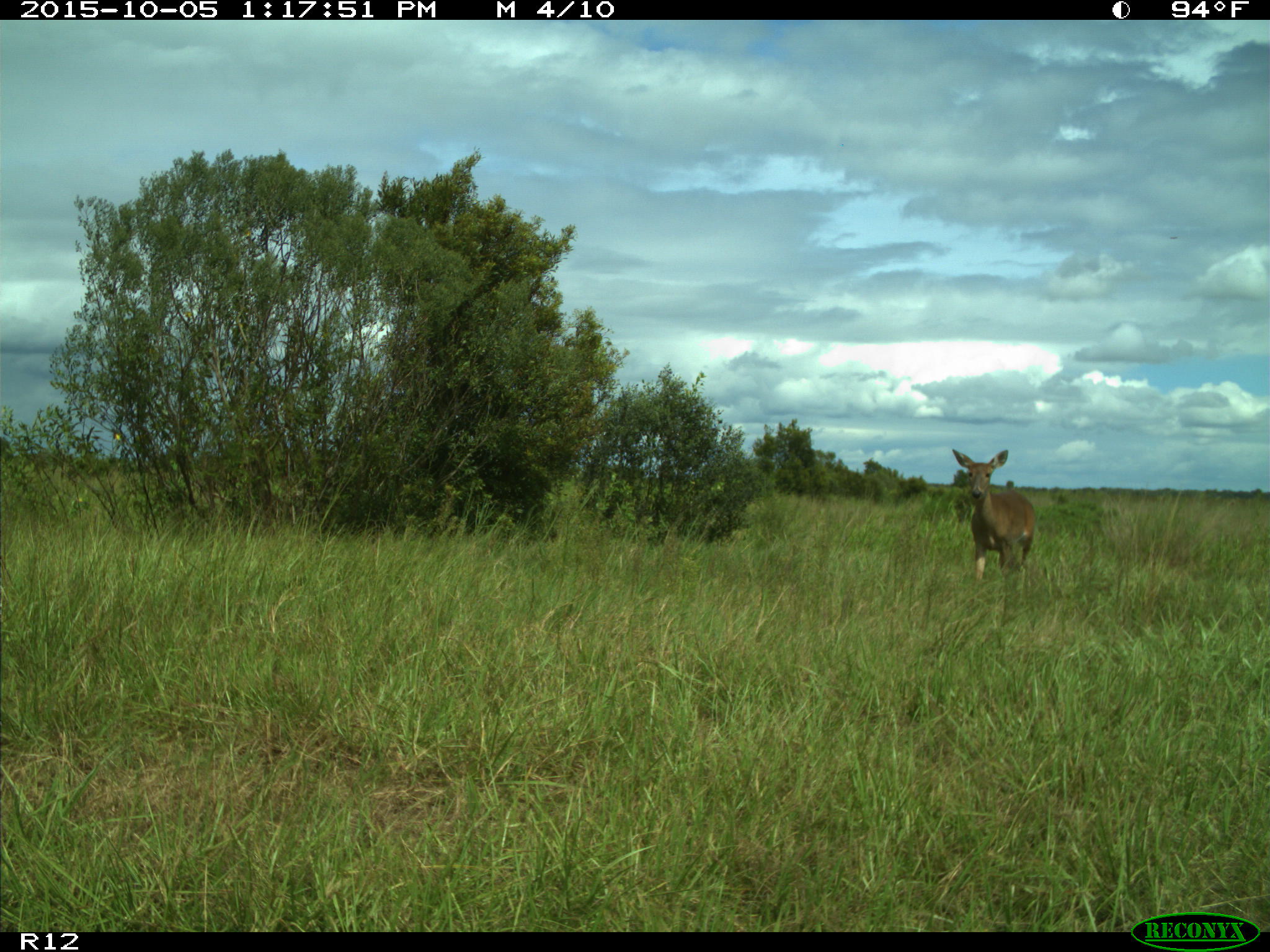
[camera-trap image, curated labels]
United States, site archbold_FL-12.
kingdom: Animalia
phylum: Chordata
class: Mammalia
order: Artiodactyla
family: Cervidae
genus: Odocoileus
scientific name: Odocoileus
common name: deer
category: unidentified deer